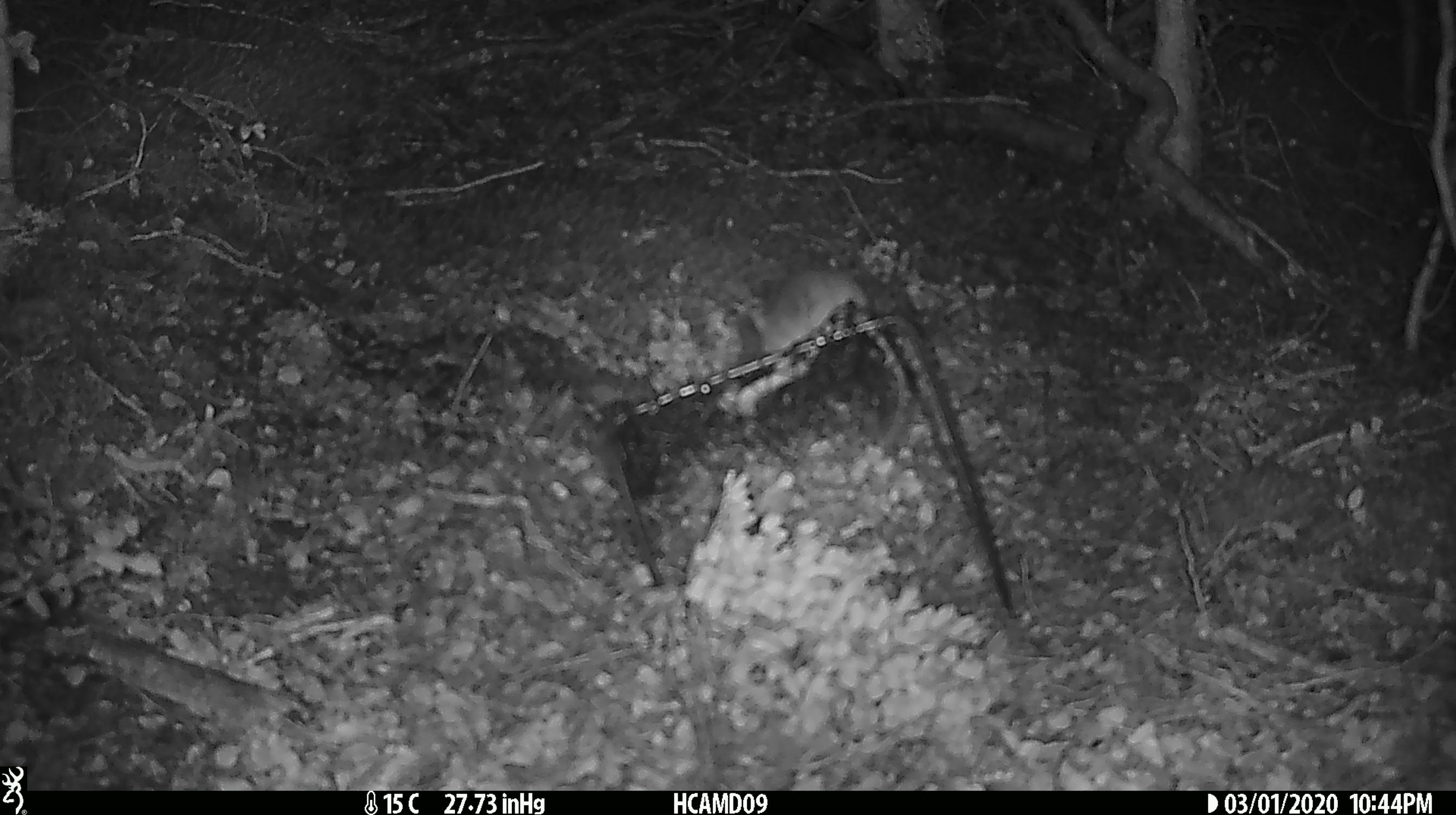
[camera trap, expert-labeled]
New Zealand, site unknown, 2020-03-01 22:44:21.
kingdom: Animalia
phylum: Chordata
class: Mammalia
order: Rodentia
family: Muridae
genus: Mus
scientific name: Mus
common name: mouse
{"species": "mouse (Mus)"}